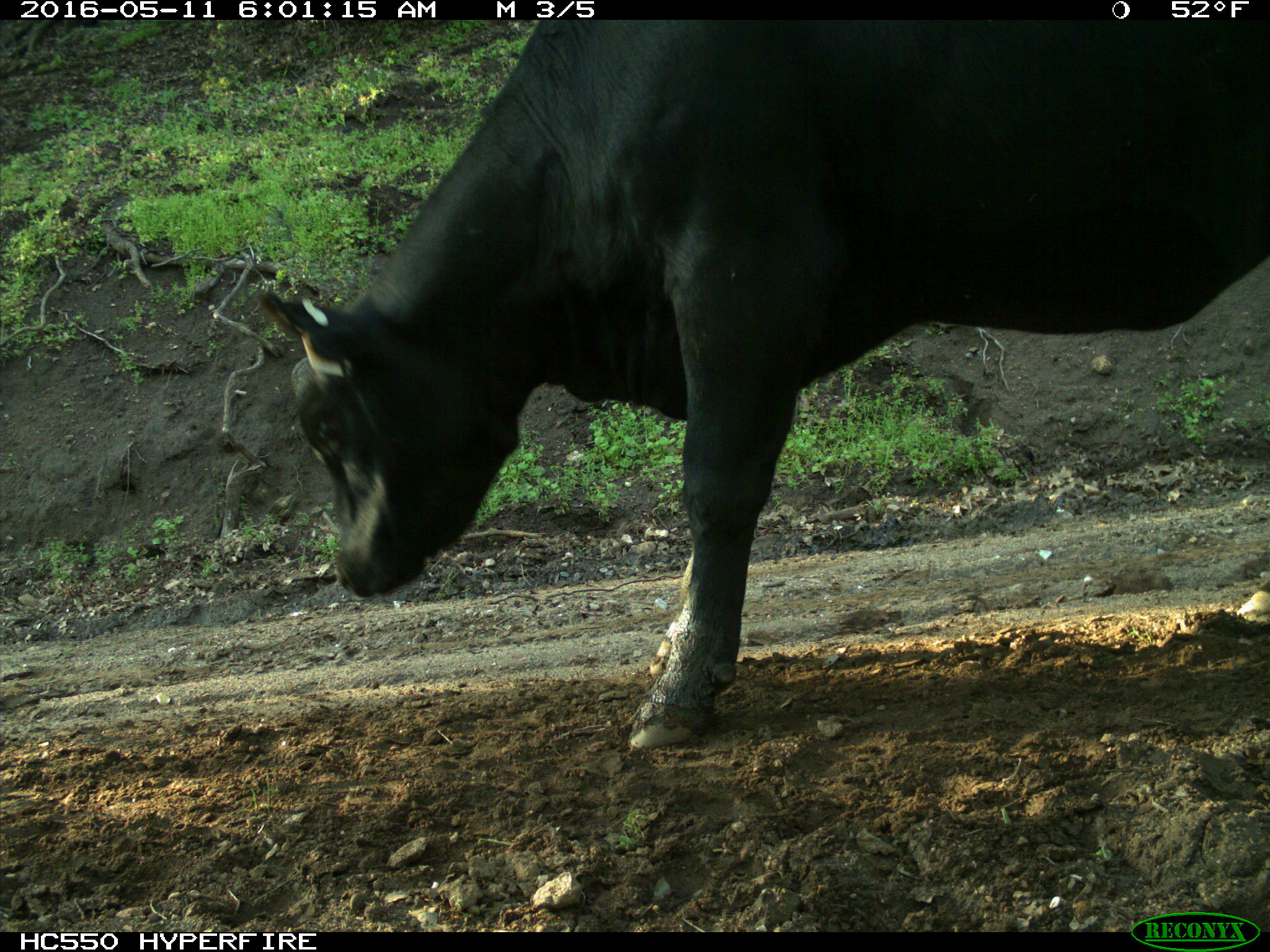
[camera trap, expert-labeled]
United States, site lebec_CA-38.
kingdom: Animalia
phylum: Chordata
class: Mammalia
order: Artiodactyla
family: Bovidae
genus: Bos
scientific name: Bos taurus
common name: domestic cow